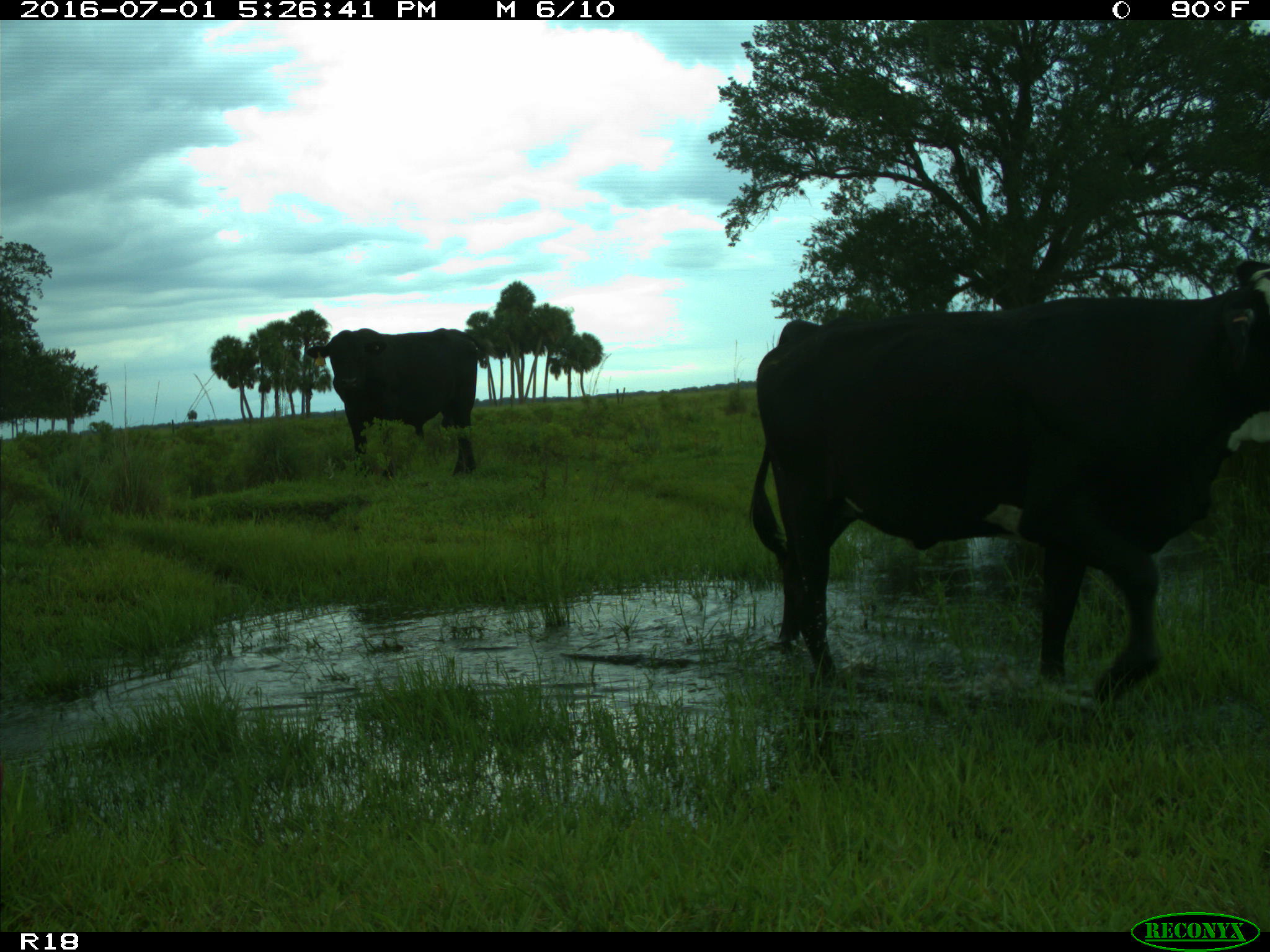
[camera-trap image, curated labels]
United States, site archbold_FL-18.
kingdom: Animalia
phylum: Chordata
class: Mammalia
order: Artiodactyla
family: Bovidae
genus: Bos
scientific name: Bos taurus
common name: domestic cow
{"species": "Bos taurus (domestic cow)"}